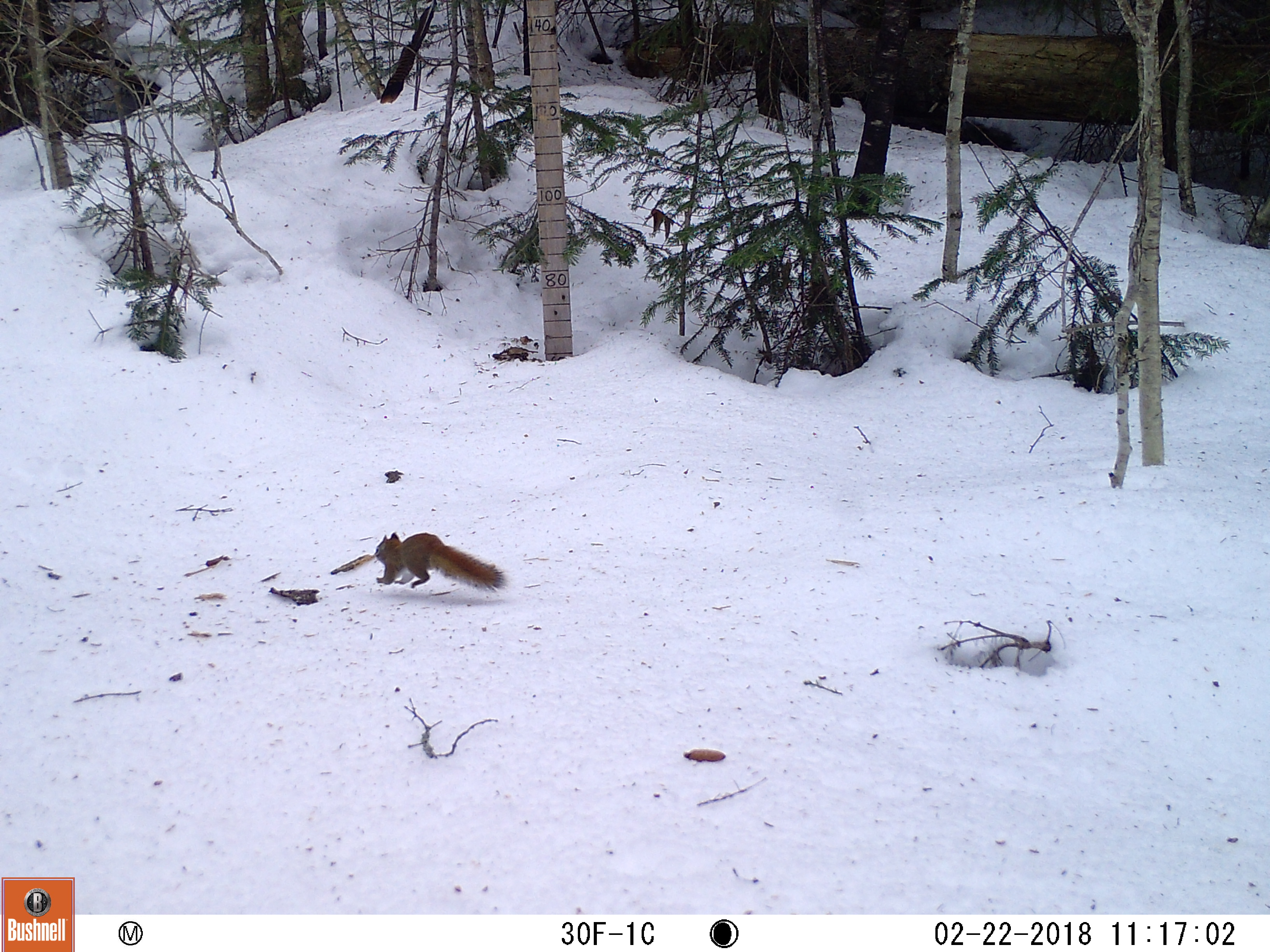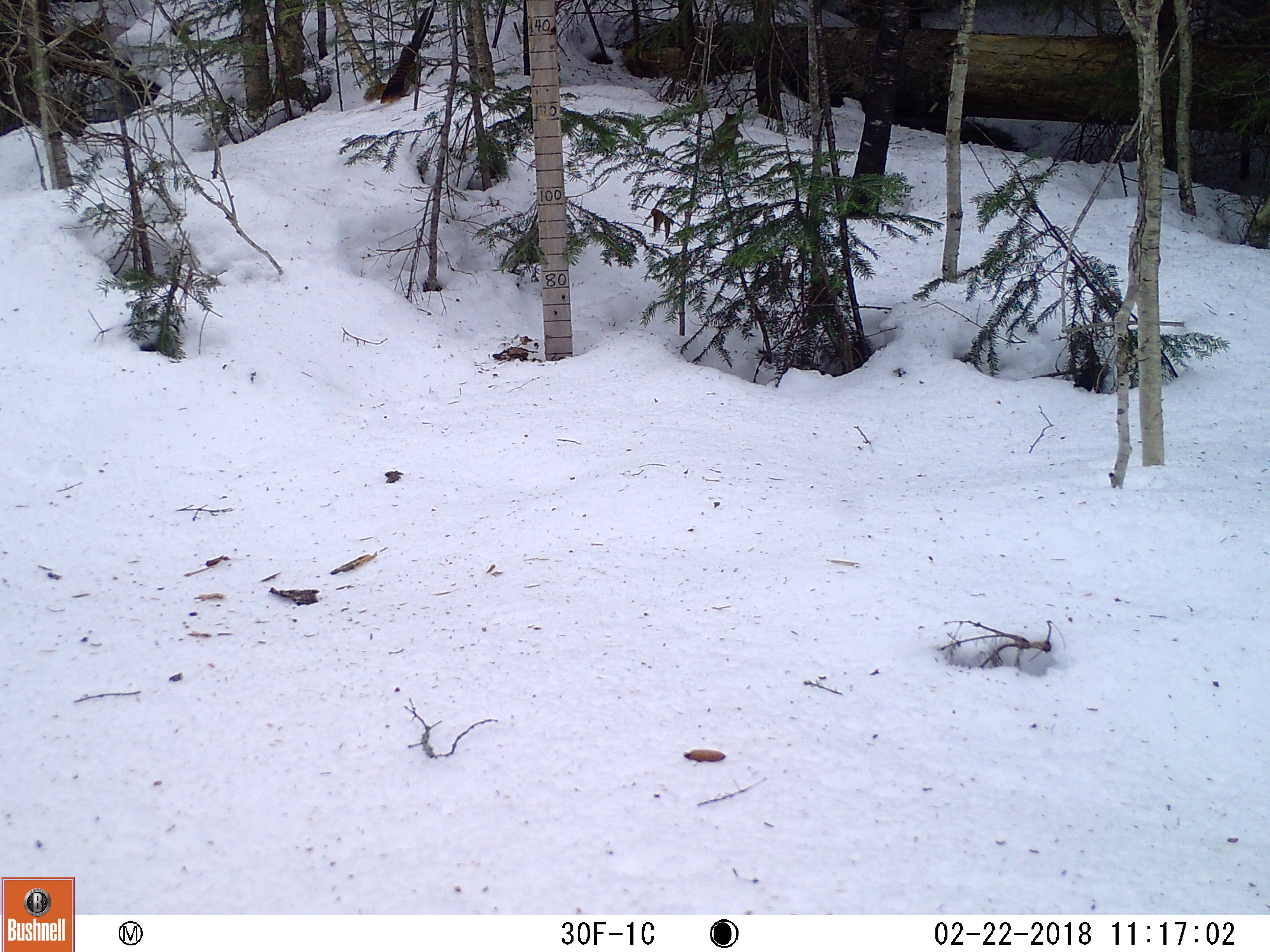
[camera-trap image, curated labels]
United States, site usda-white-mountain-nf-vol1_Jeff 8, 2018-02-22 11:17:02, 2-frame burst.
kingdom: Animalia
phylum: Chordata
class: Mammalia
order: Rodentia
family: Sciuridae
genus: Tamiasciurus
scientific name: Tamiasciurus hudsonicus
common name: red squirrel